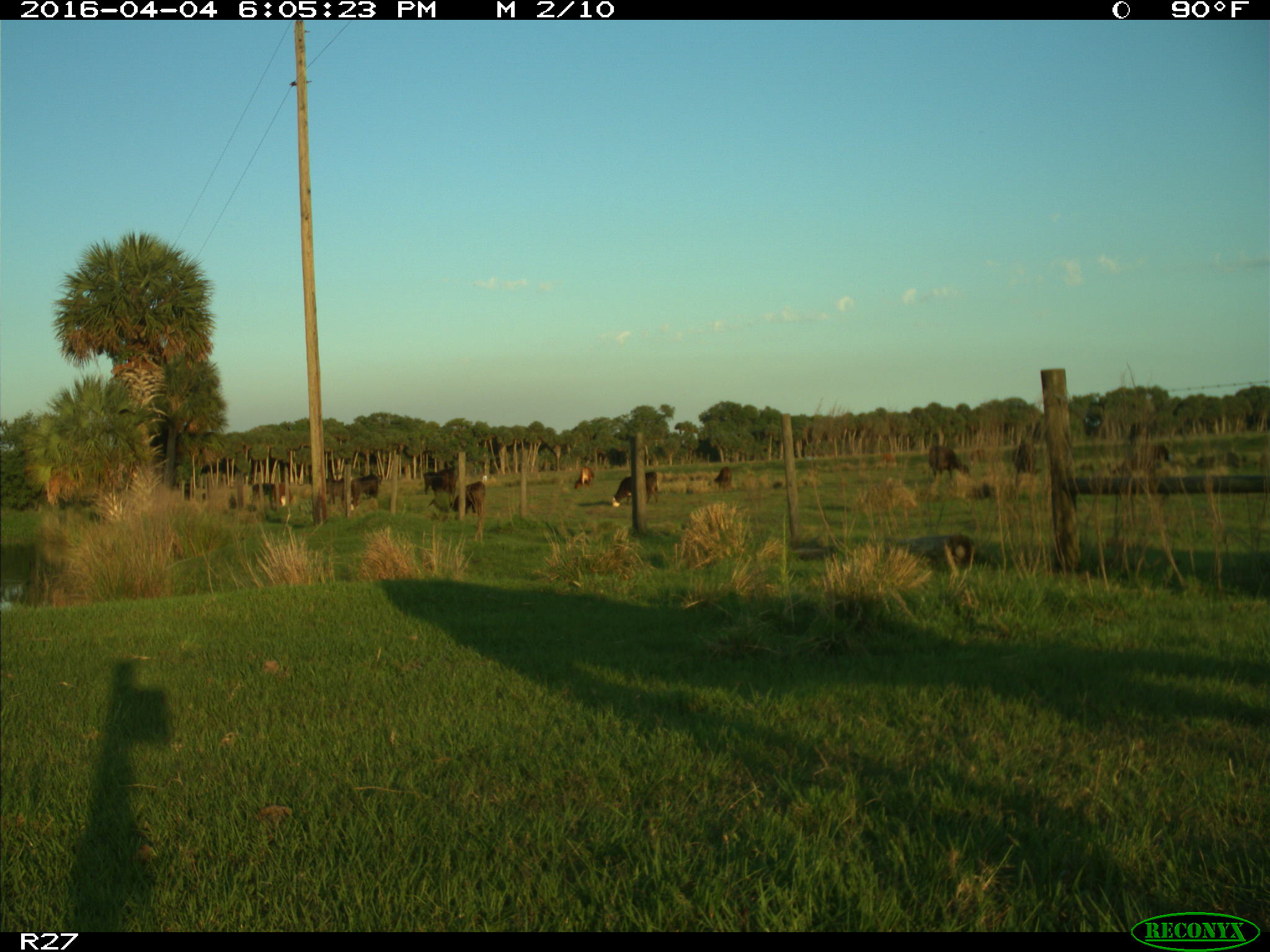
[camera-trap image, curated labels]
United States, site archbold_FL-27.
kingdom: Animalia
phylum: Chordata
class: Mammalia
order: Artiodactyla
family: Bovidae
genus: Bos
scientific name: Bos taurus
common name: domestic cow